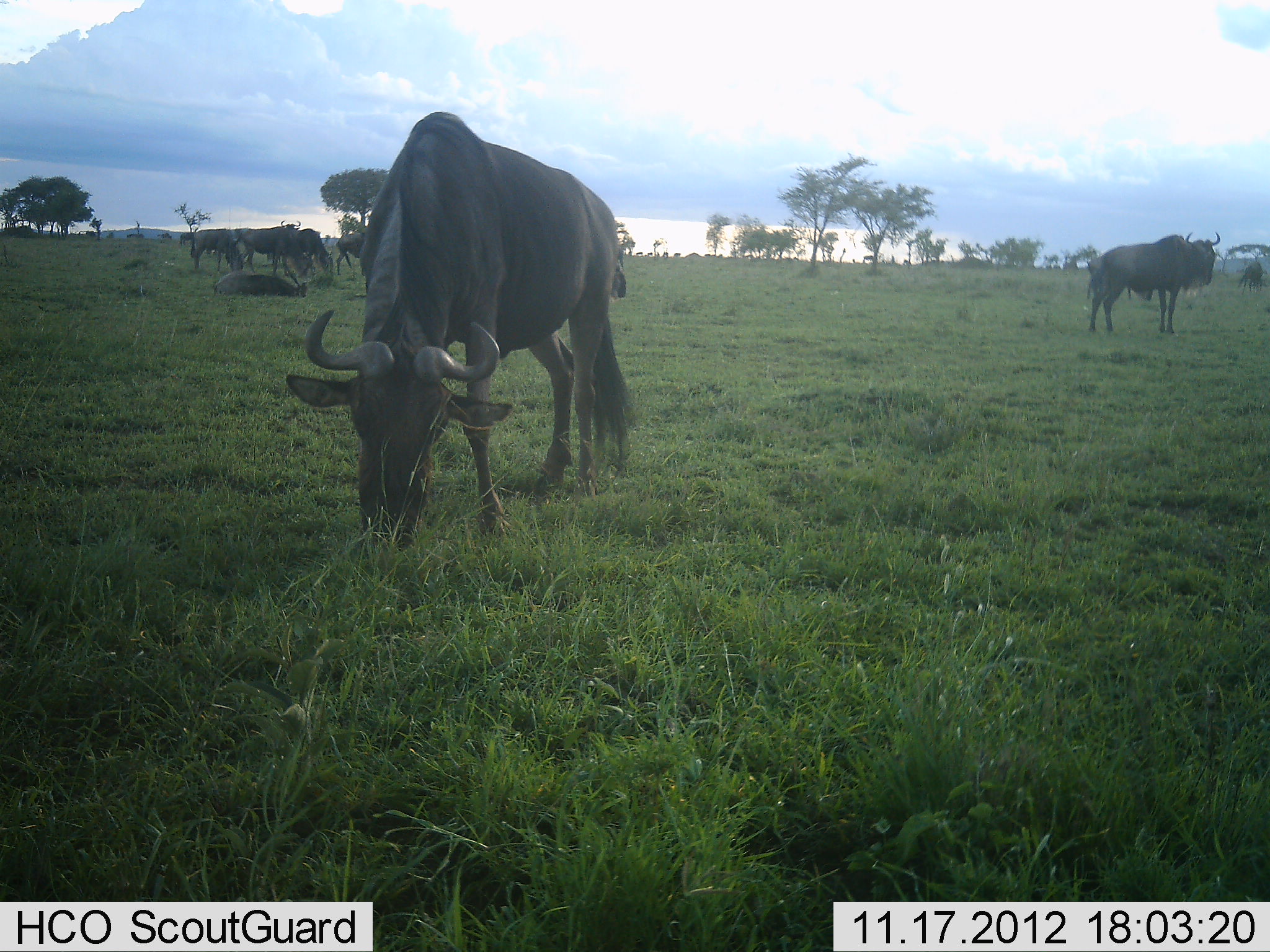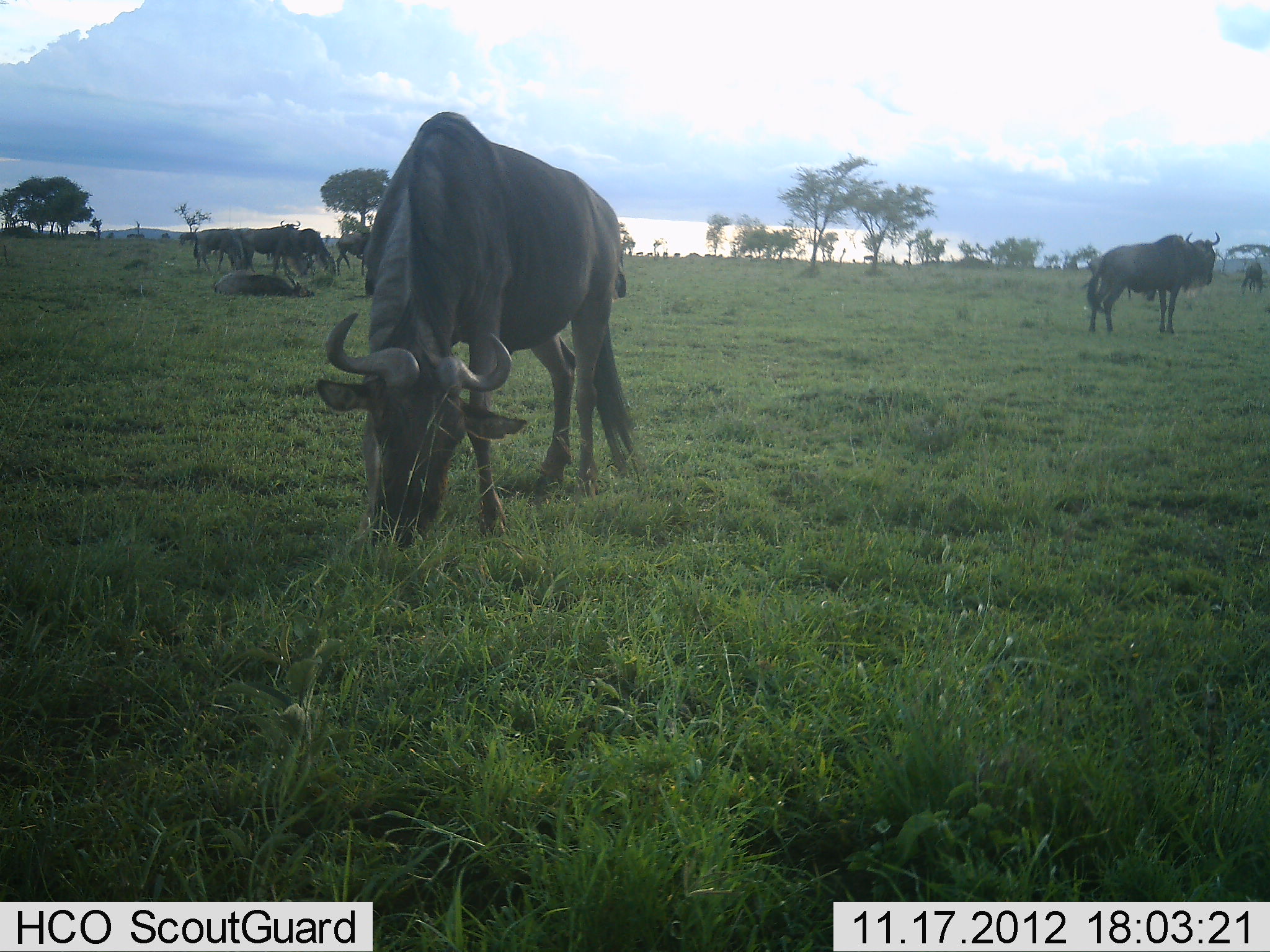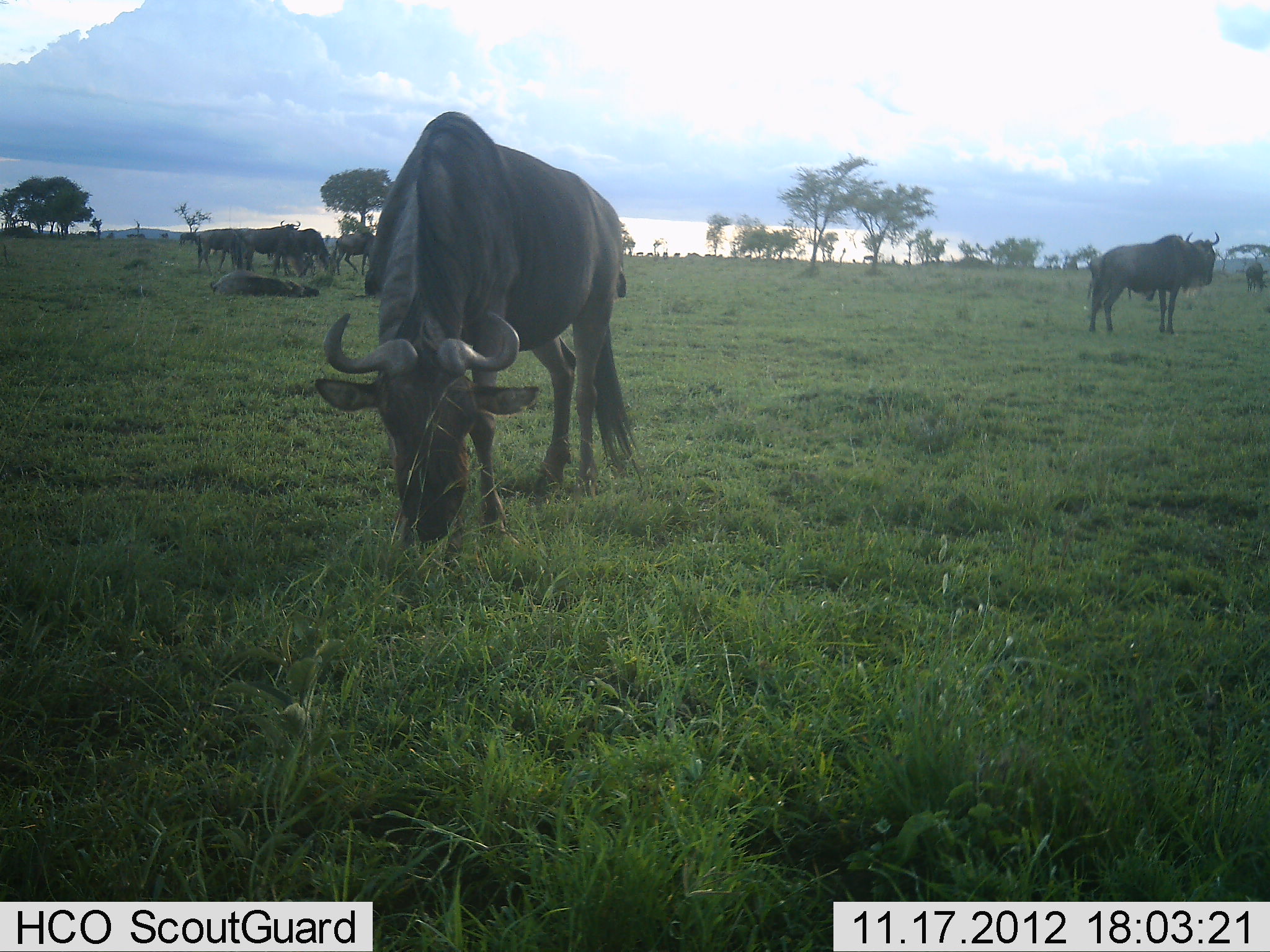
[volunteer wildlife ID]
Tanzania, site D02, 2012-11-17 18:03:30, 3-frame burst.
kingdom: Animalia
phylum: Chordata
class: Mammalia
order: Artiodactyla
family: Bovidae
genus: Connochaetes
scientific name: Connochaetes taurinus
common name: blue wildebeest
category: wildebeest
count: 8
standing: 60%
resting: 50%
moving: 10%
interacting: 10%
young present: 0%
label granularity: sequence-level